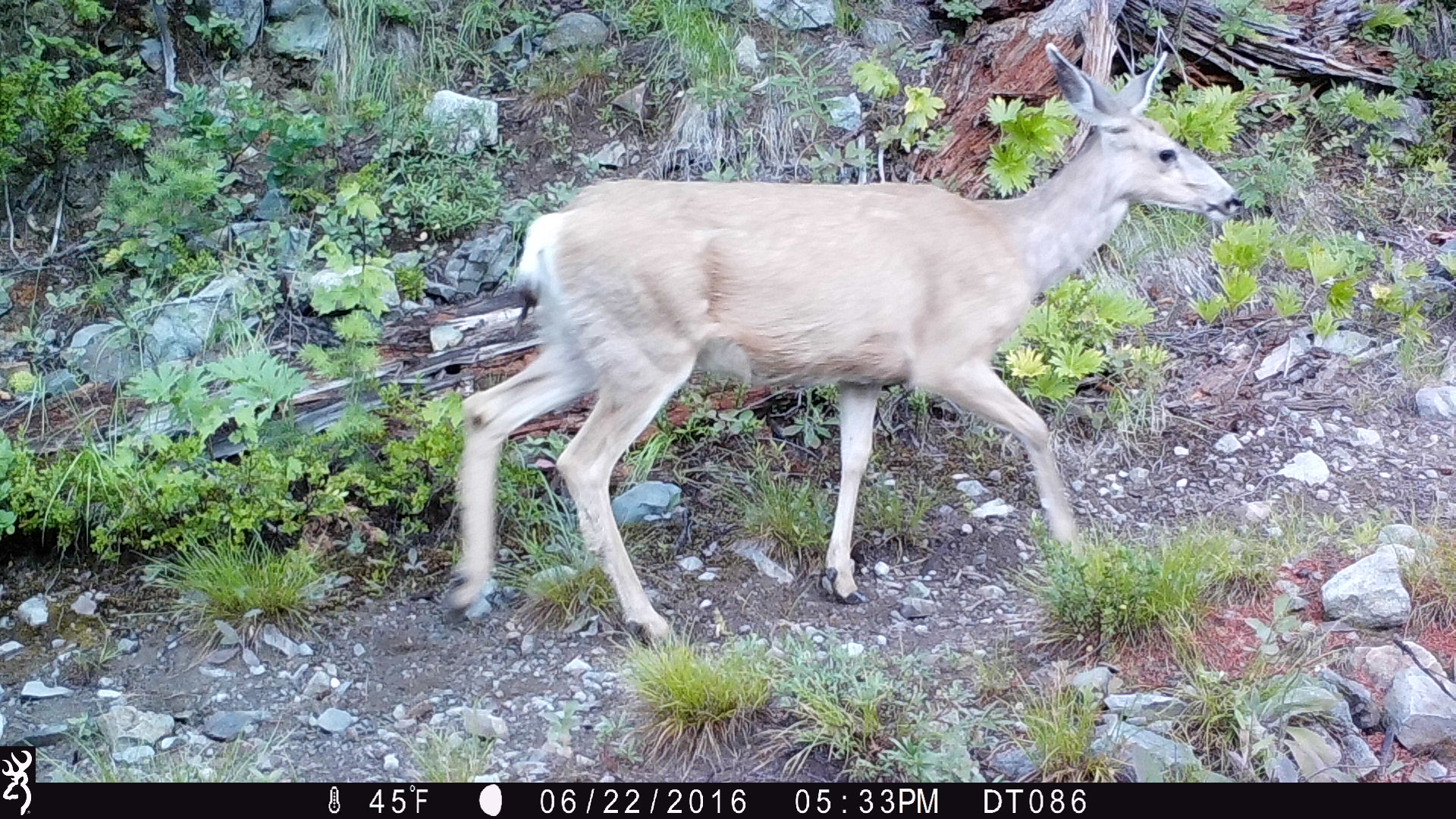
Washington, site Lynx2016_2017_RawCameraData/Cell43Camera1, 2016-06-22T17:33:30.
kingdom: Animalia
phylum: Chordata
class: Mammalia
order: Artiodactyla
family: Cervidae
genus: Odocoileus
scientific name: Odocoileus hemionus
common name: mule deer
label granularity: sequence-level